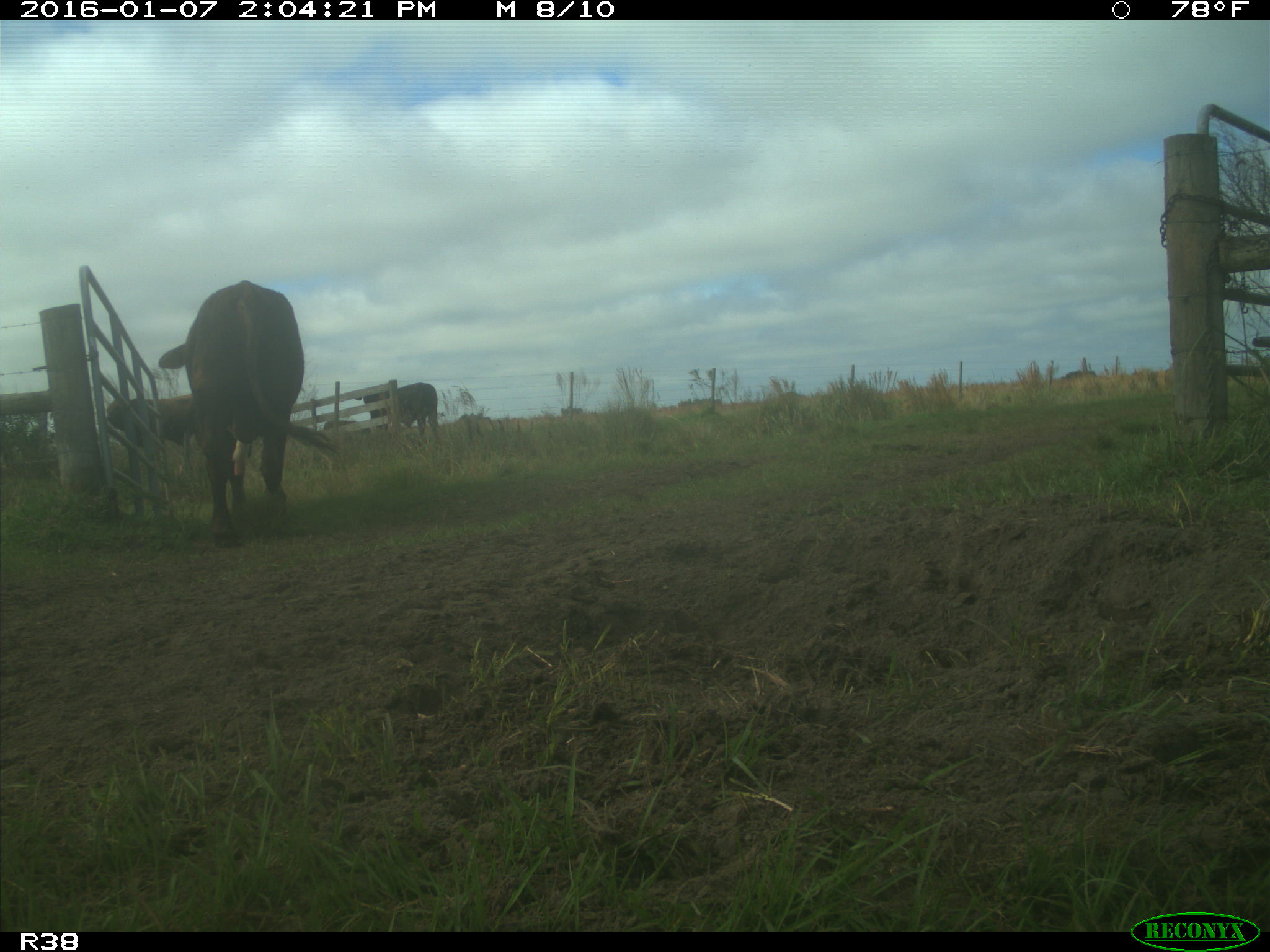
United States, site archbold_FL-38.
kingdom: Animalia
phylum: Chordata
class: Mammalia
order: Artiodactyla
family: Bovidae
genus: Bos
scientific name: Bos taurus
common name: domestic cow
Bos taurus (domestic cow).